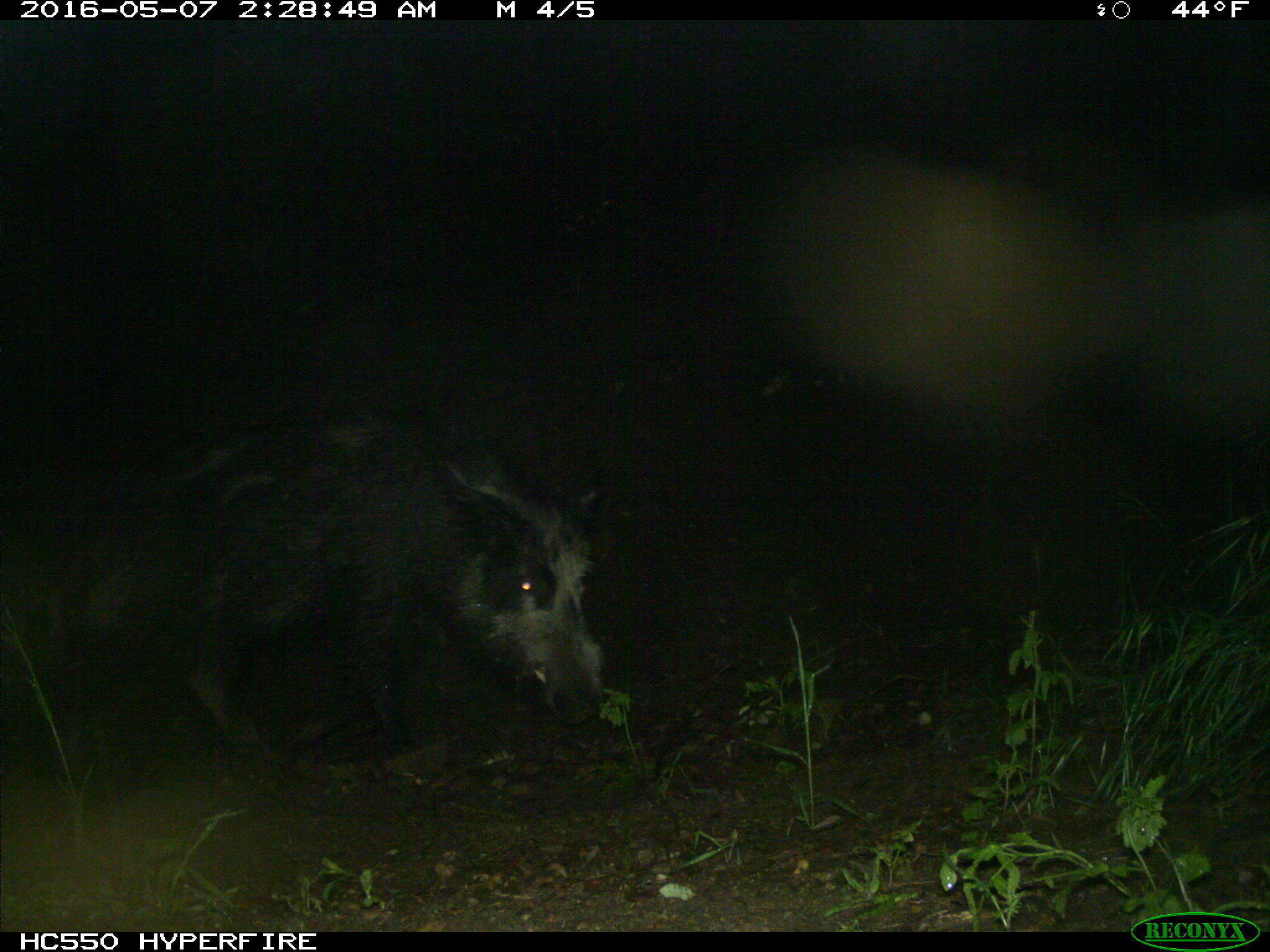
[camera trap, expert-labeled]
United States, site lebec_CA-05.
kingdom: Animalia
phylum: Chordata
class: Mammalia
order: Artiodactyla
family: Suidae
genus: Sus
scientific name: Sus scrofa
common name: wild boar